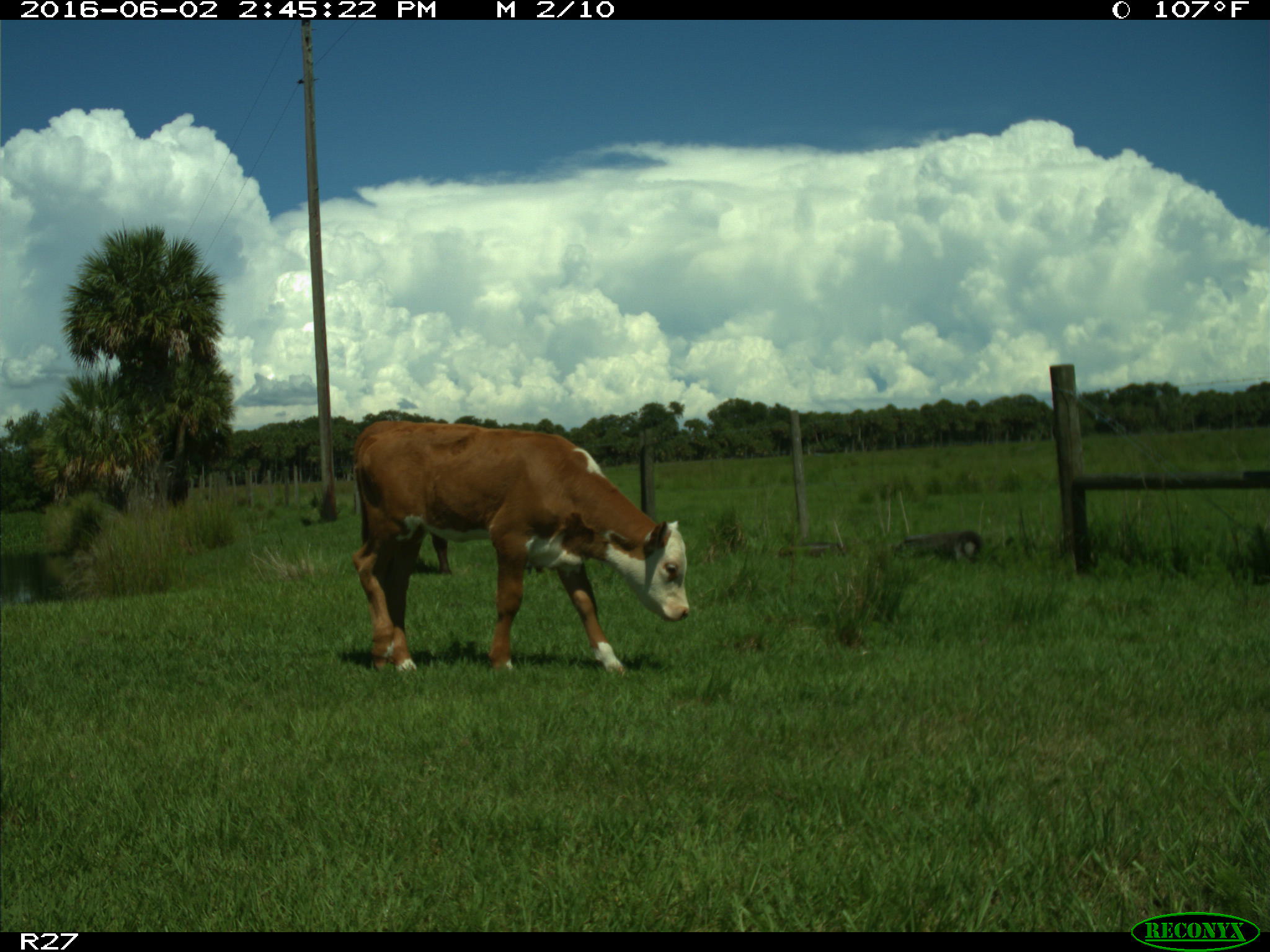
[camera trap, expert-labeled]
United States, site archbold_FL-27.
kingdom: Animalia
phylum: Chordata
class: Mammalia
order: Artiodactyla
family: Bovidae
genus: Bos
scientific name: Bos taurus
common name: domestic cow